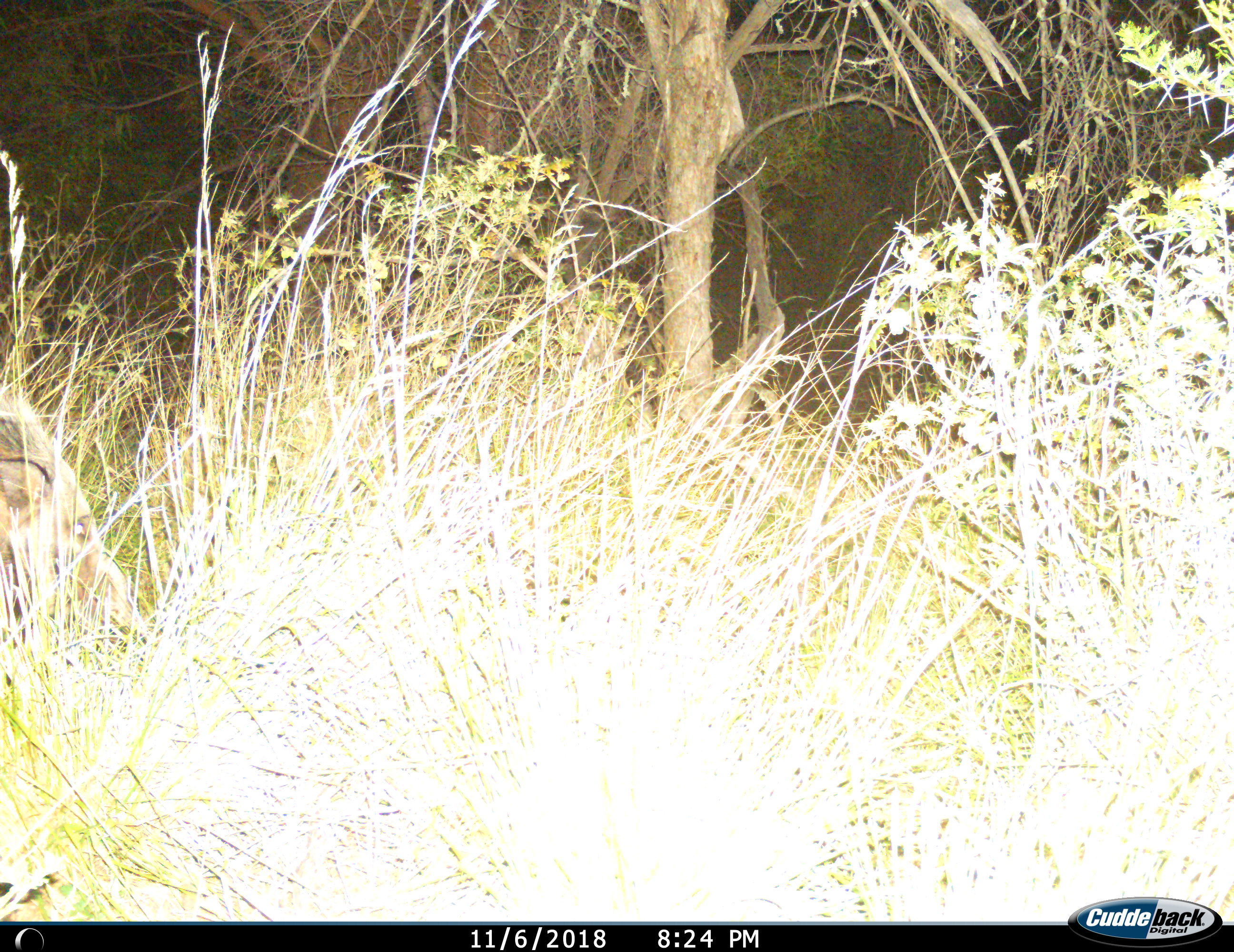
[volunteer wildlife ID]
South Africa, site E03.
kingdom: Animalia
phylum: Chordata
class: Mammalia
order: Artiodactyla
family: Suidae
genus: Potamochoerus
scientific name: Potamochoerus larvatus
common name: bushpig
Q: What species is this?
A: Bushpig (Potamochoerus larvatus).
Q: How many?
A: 1.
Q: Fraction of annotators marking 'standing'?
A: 20%.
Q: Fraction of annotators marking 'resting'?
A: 0%.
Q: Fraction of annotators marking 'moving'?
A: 80%.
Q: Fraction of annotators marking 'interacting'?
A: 0%.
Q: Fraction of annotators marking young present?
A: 0%.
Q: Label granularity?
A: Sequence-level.